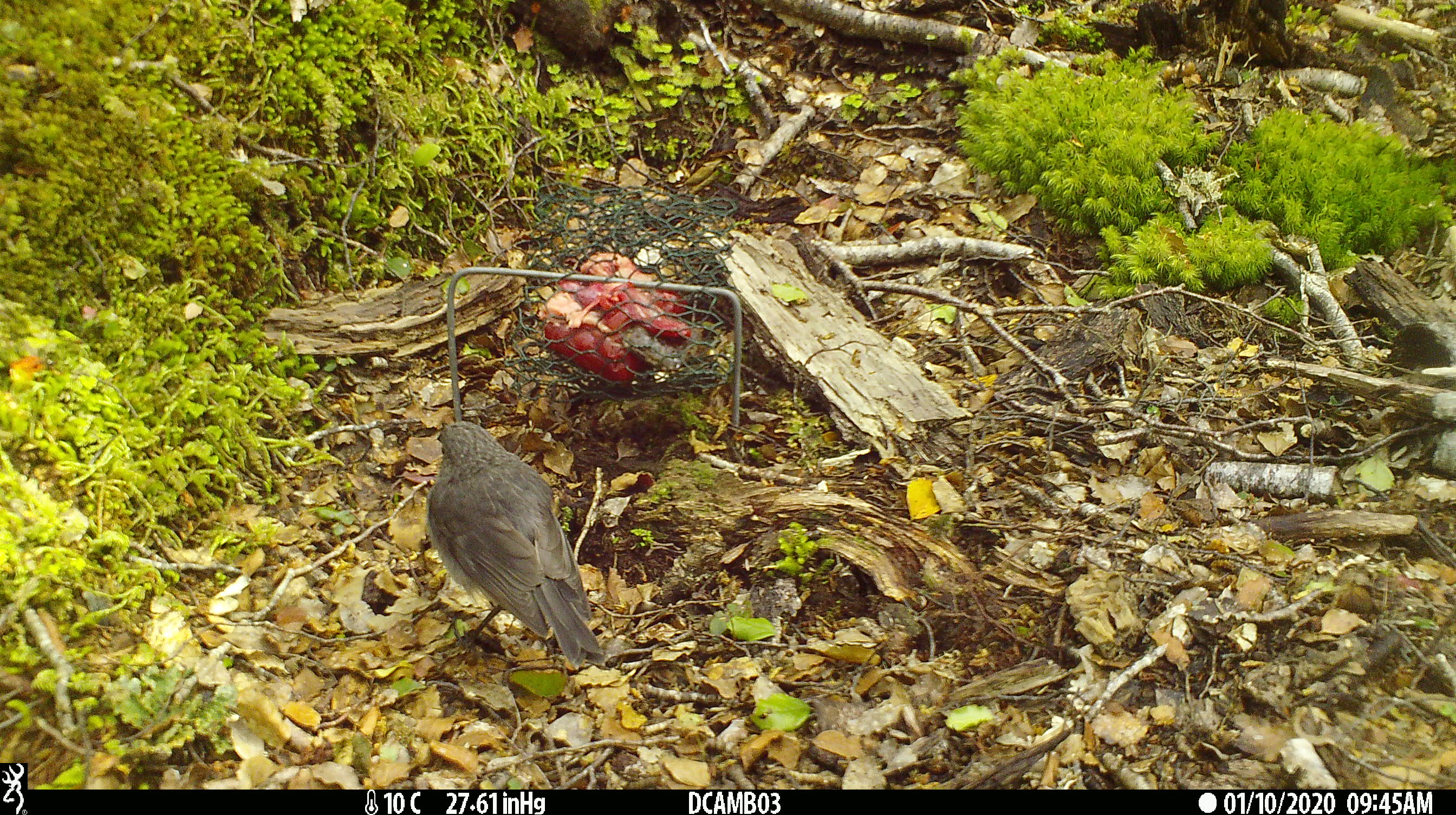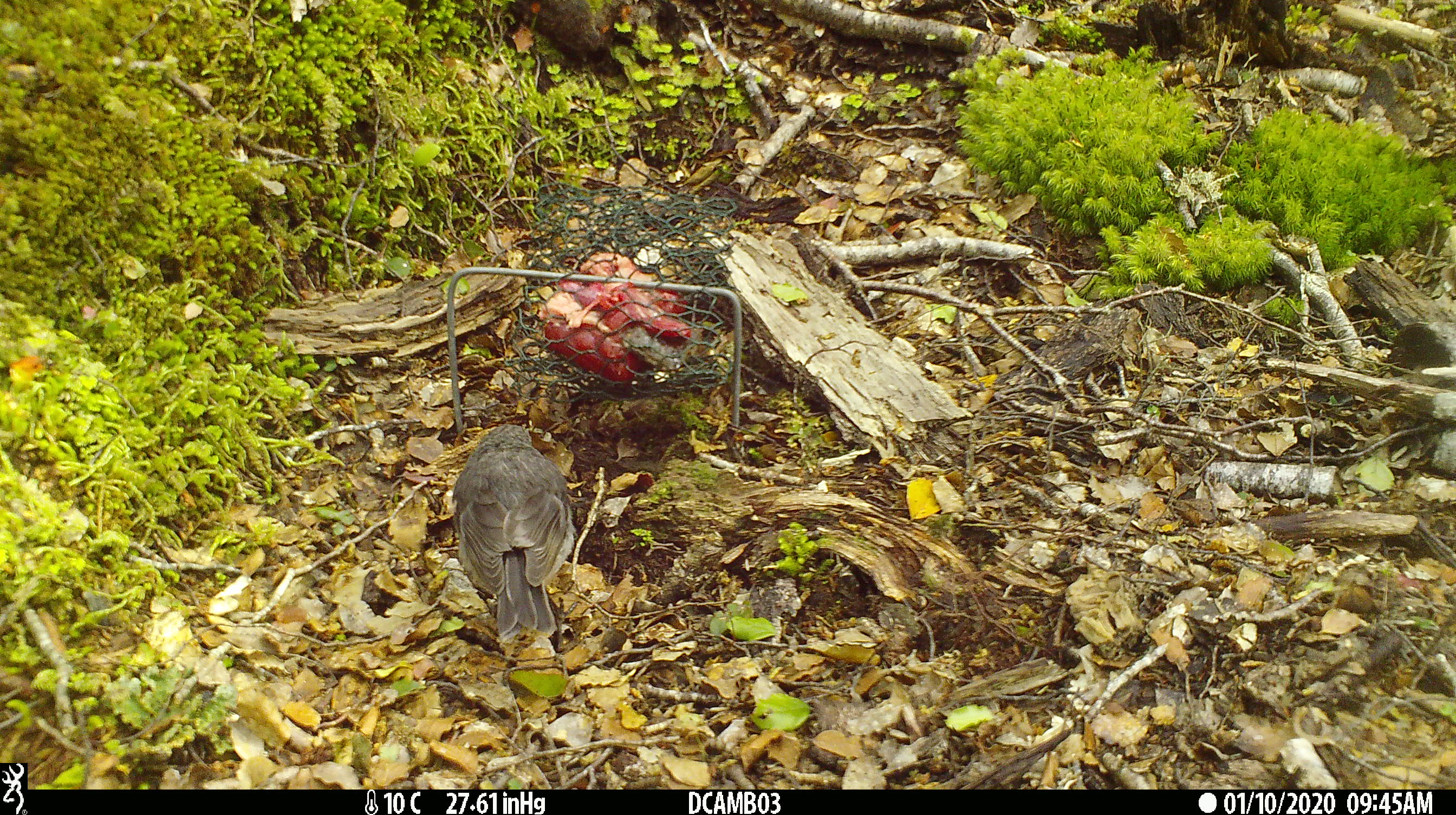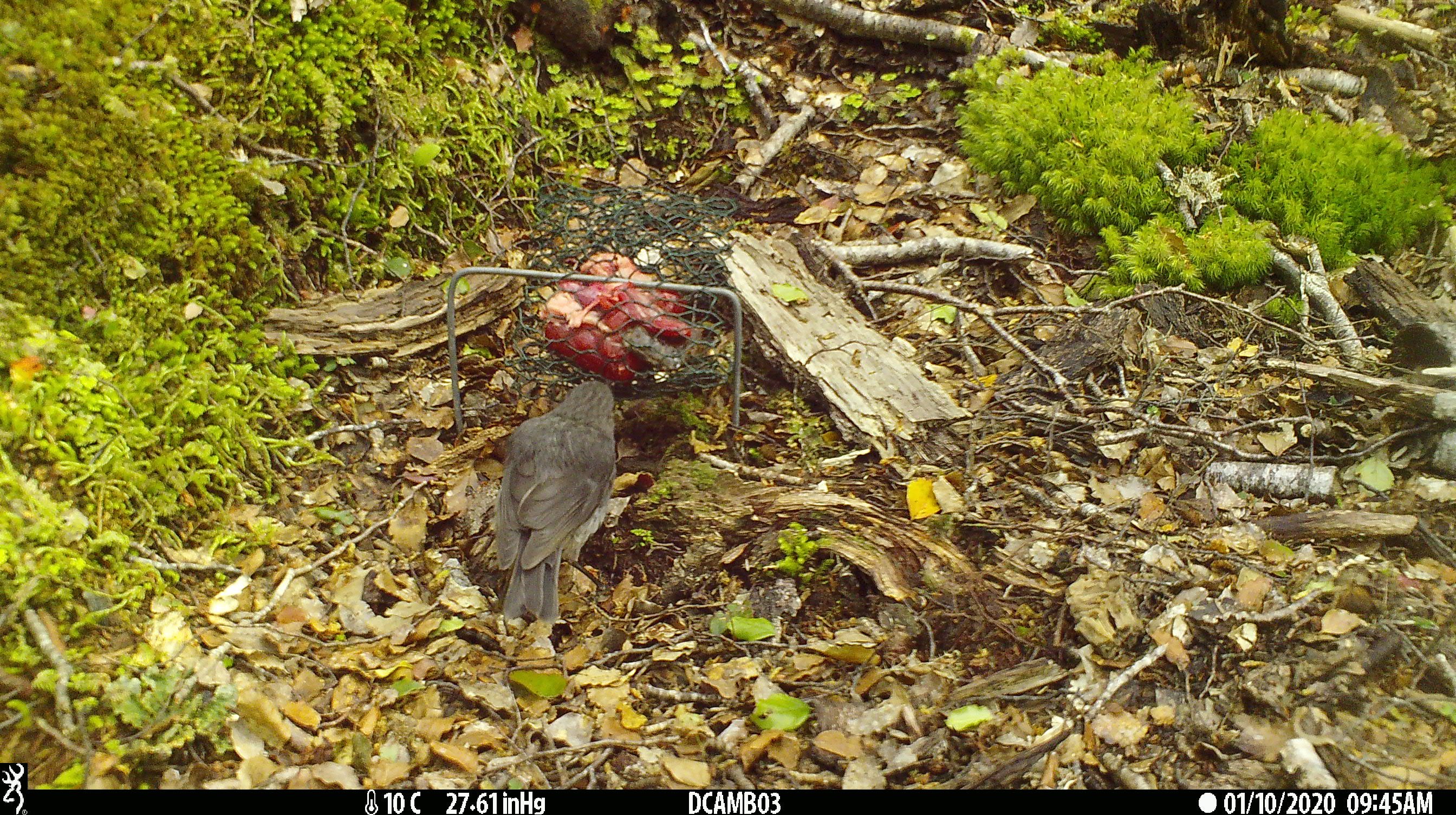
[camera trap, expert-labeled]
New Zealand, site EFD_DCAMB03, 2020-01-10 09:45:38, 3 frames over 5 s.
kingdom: Animalia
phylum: Chordata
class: Aves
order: Passeriformes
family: Petroicidae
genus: Petroica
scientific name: Petroica australis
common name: new zealand robin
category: robin